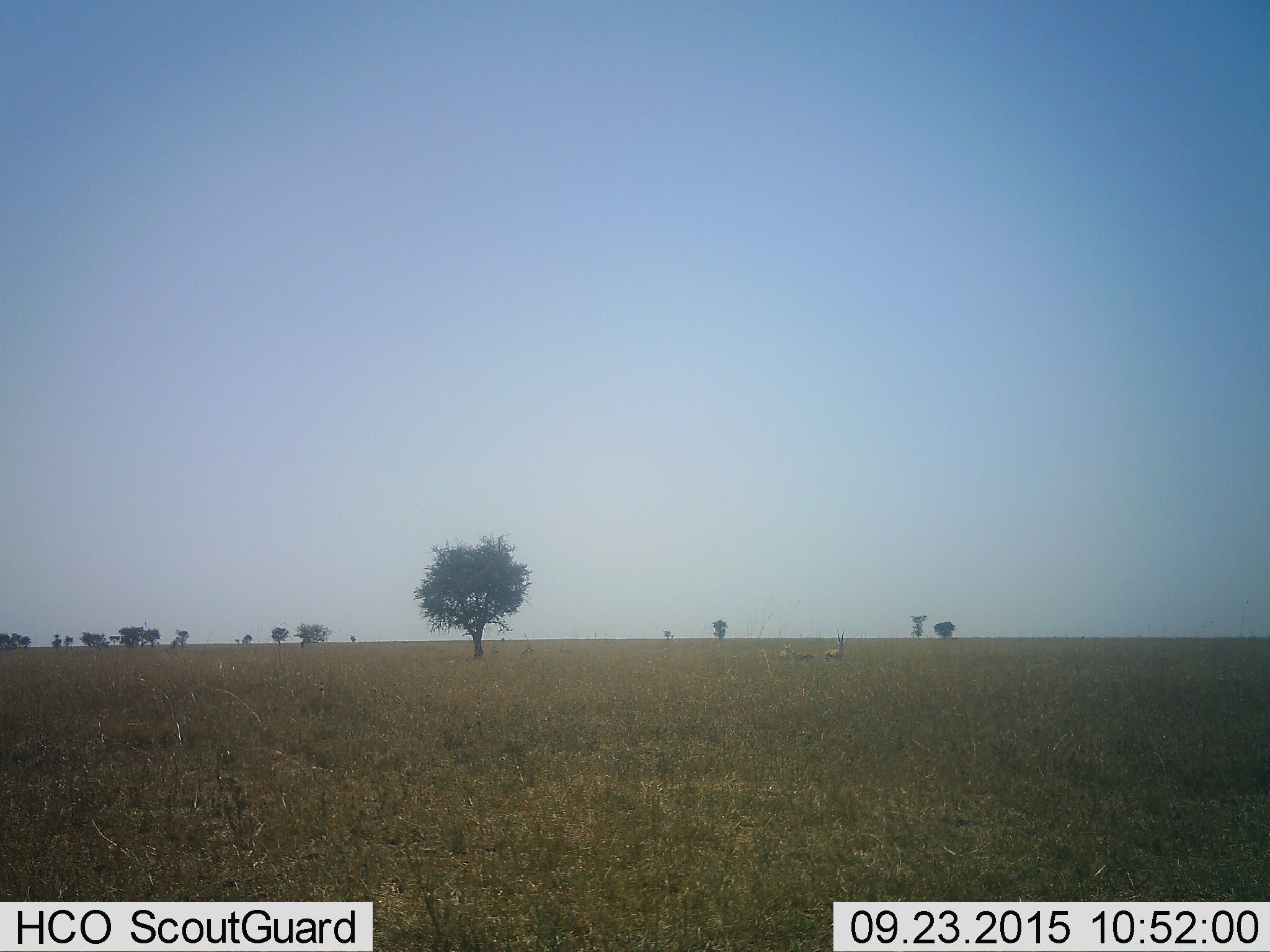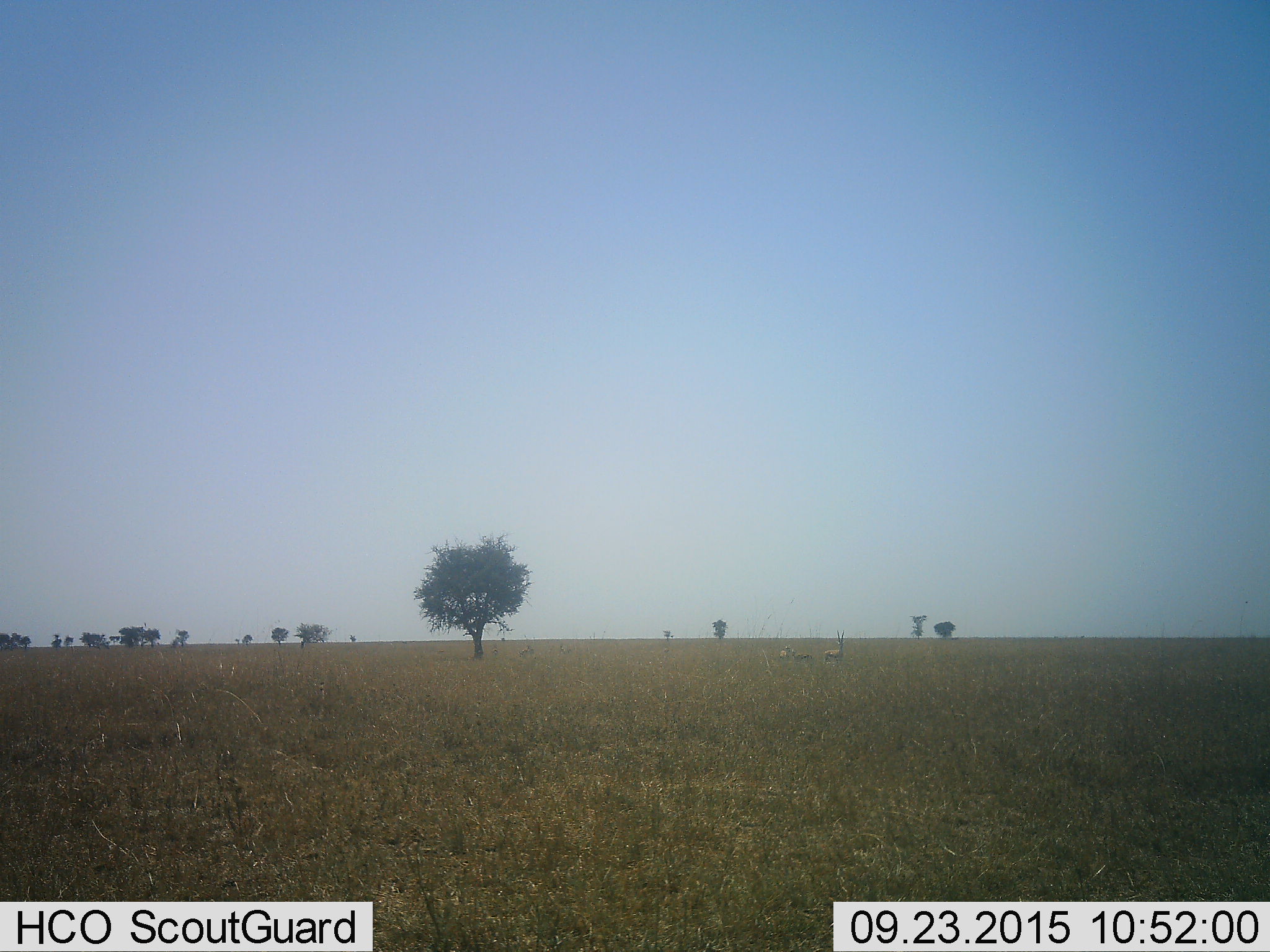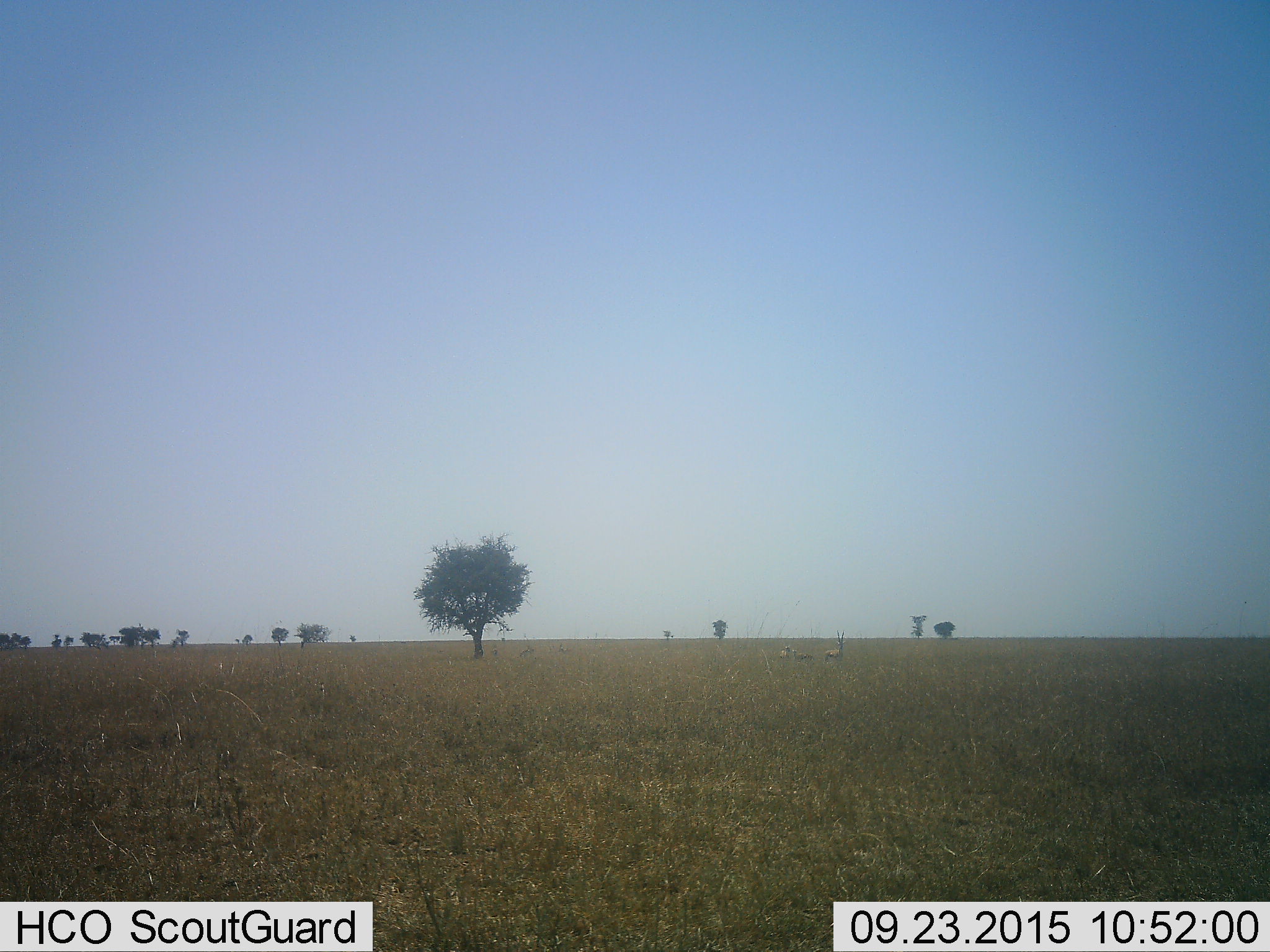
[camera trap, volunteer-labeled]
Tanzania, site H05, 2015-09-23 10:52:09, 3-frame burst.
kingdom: Animalia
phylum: Chordata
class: Mammalia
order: Artiodactyla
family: Bovidae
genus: Eudorcas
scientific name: Eudorcas thomsonii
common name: thomson's gazelle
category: gazellethomsons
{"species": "gazellethomsons (thomson's gazelle) (Eudorcas thomsonii)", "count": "3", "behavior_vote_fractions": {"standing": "100%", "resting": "29%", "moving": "0%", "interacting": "0%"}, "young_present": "0%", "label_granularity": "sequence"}